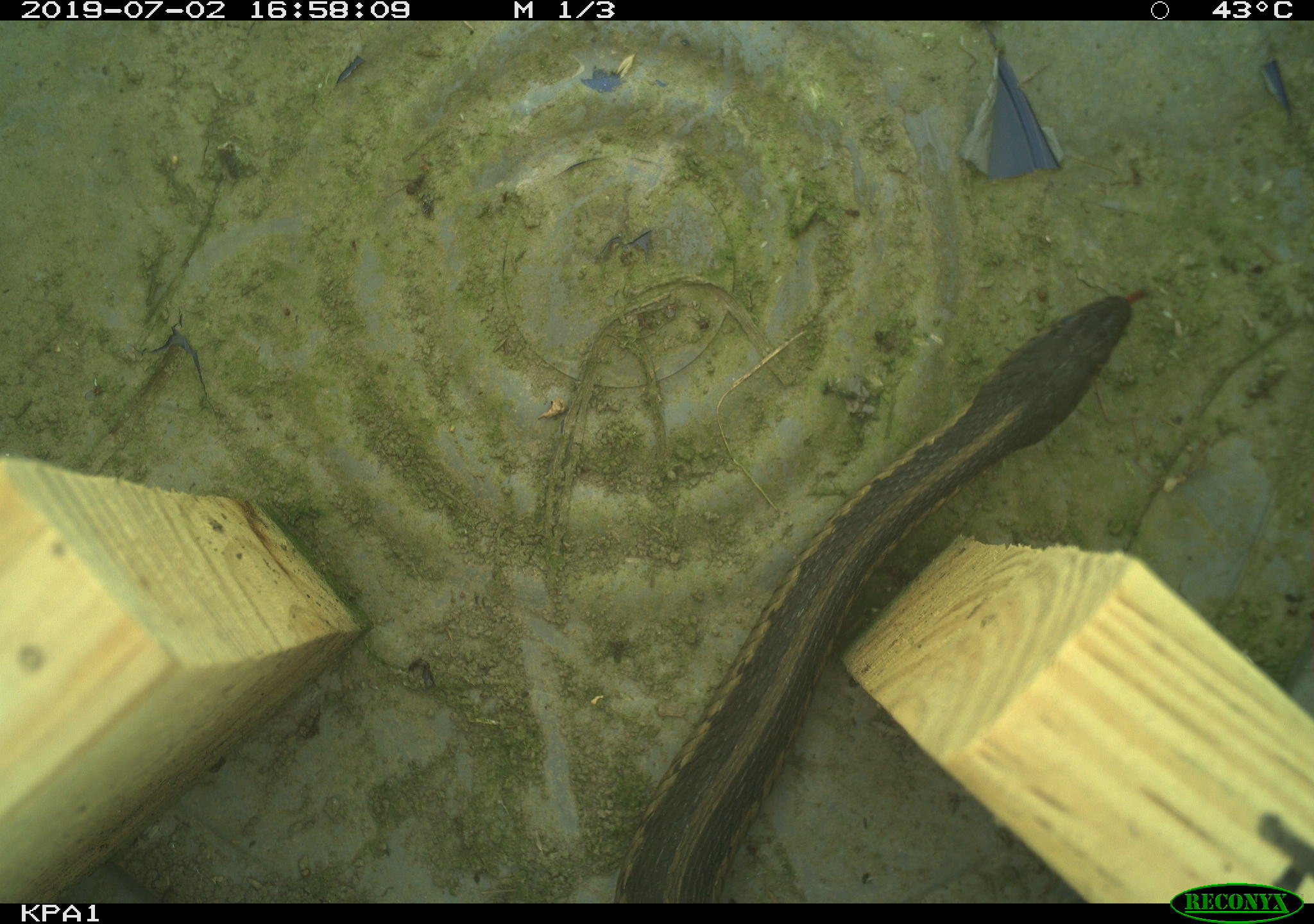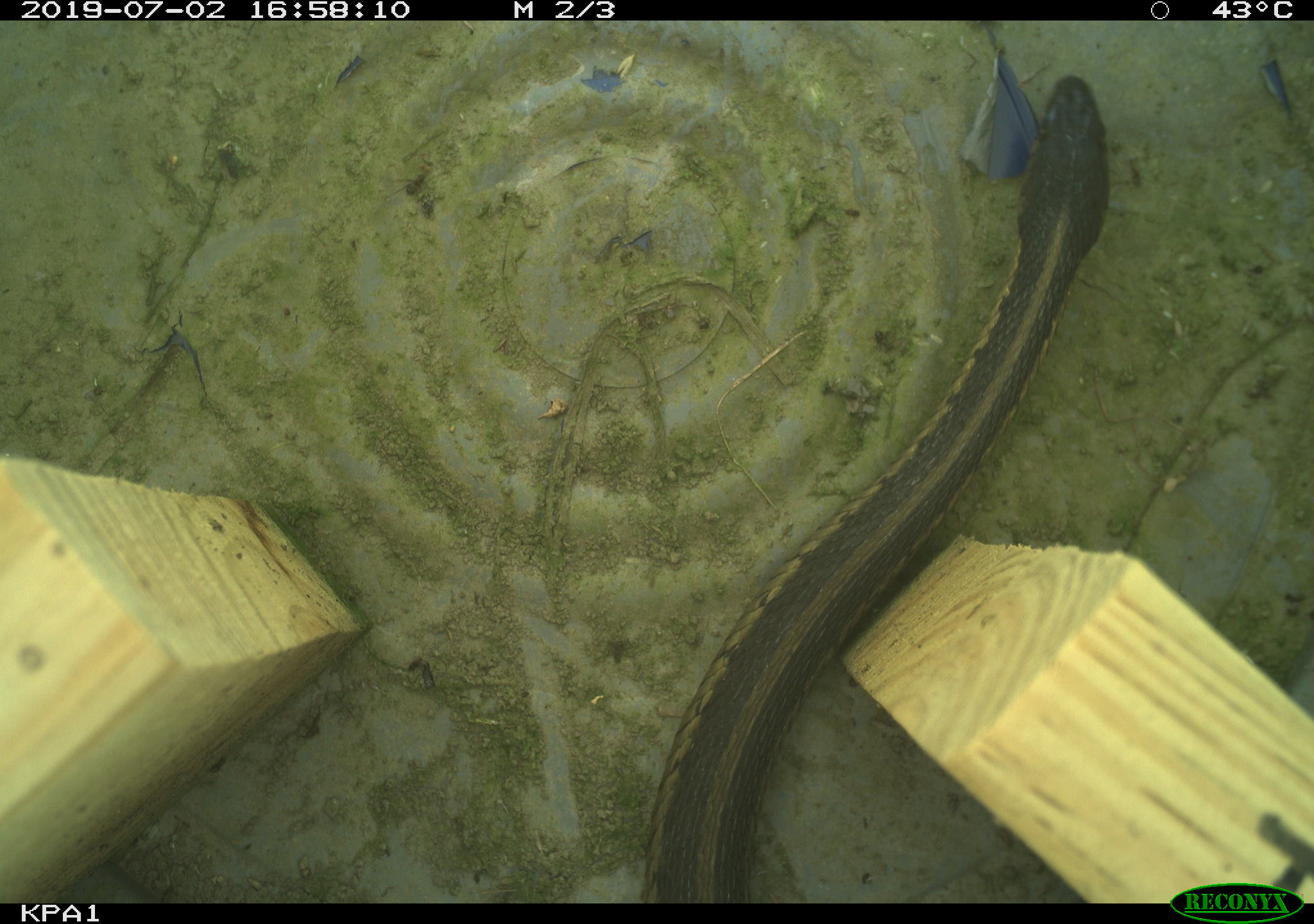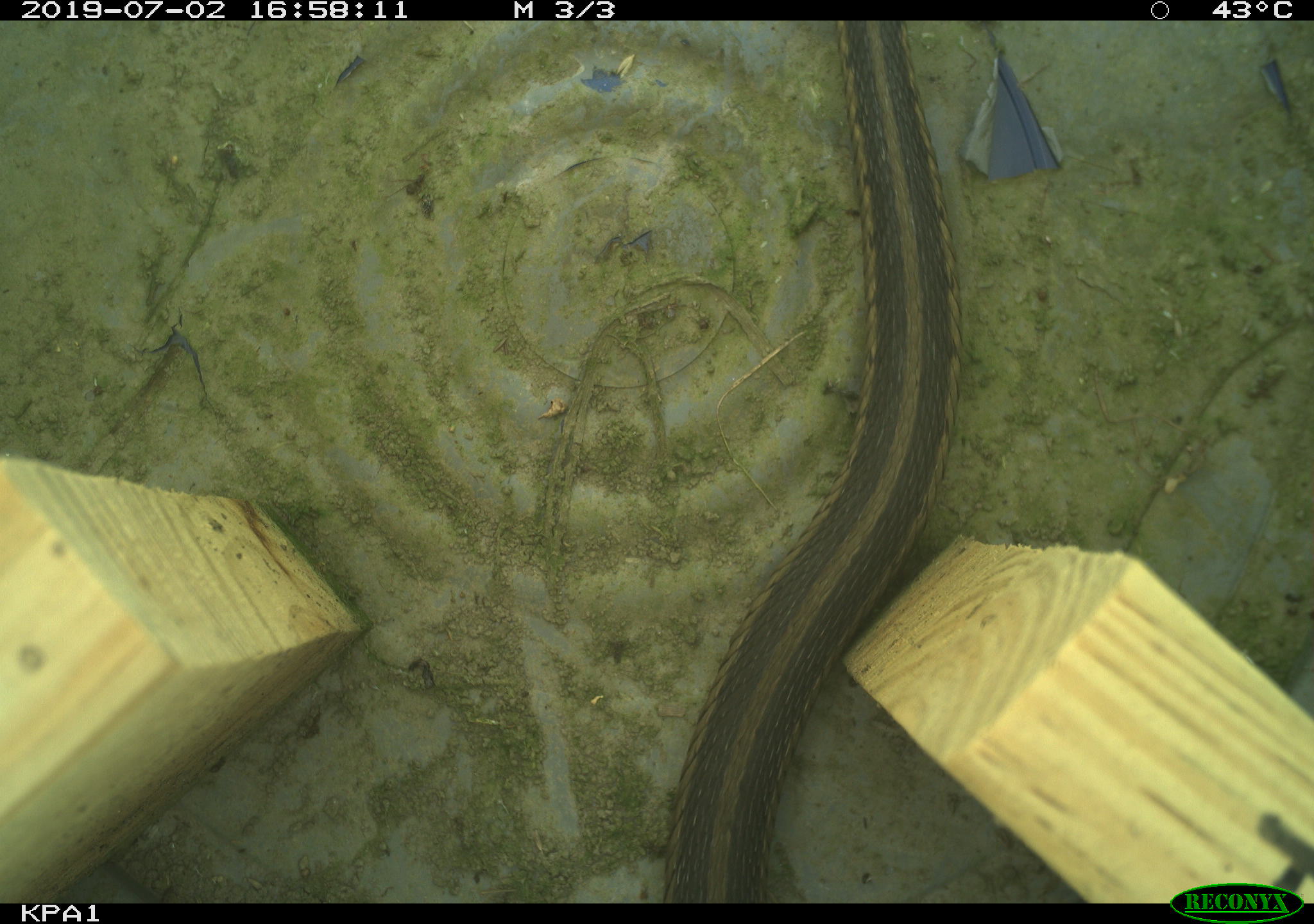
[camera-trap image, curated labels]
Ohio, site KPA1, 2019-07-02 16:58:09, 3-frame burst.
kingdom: Animalia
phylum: Chordata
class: Reptilia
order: Squamata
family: Colubridae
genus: Thamnophis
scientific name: Thamnophis sirtalis sirtalis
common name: eastern gartersnake